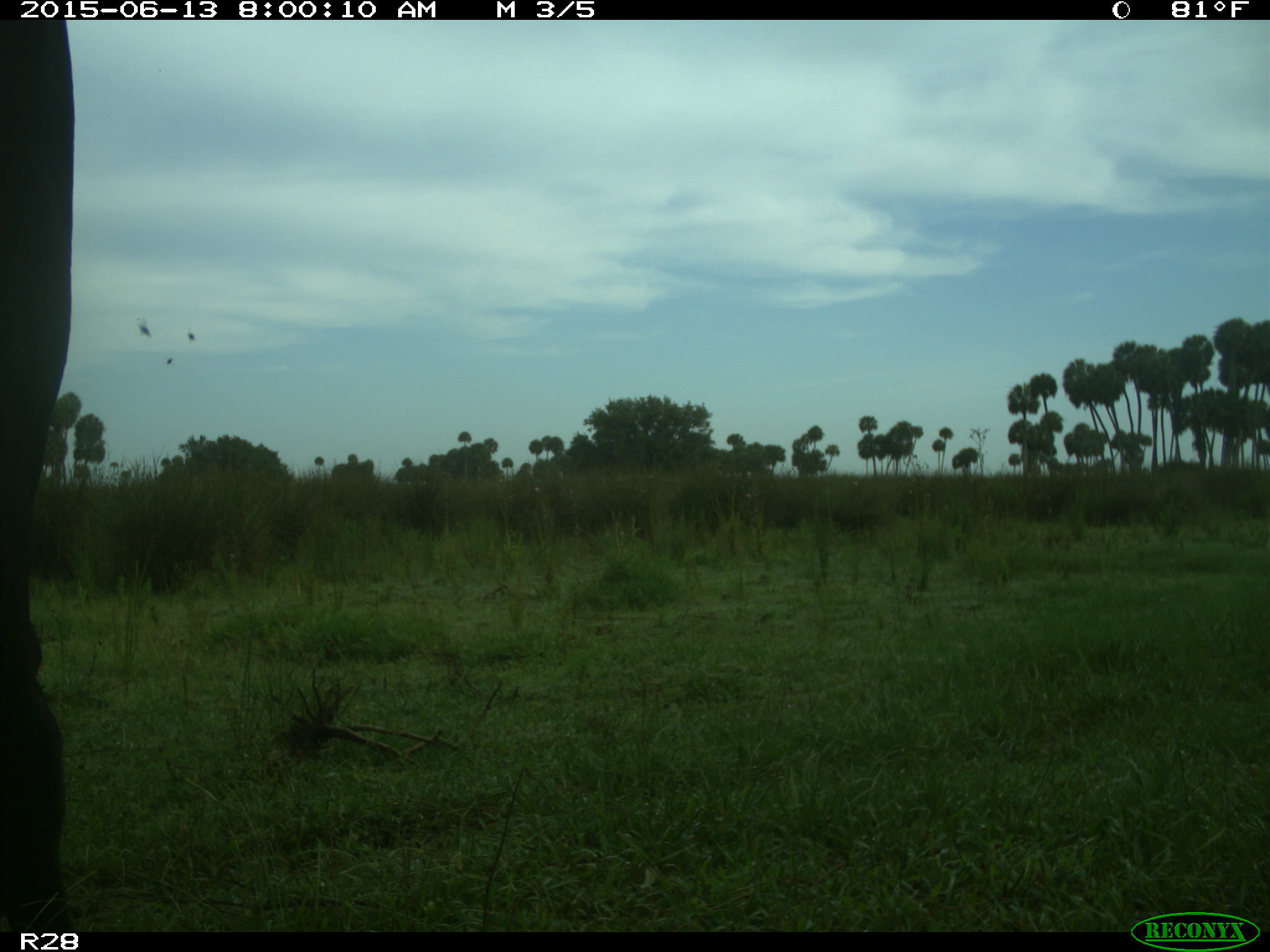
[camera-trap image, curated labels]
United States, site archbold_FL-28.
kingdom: Animalia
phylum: Chordata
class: Mammalia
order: Artiodactyla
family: Bovidae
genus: Bos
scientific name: Bos taurus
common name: domestic cow